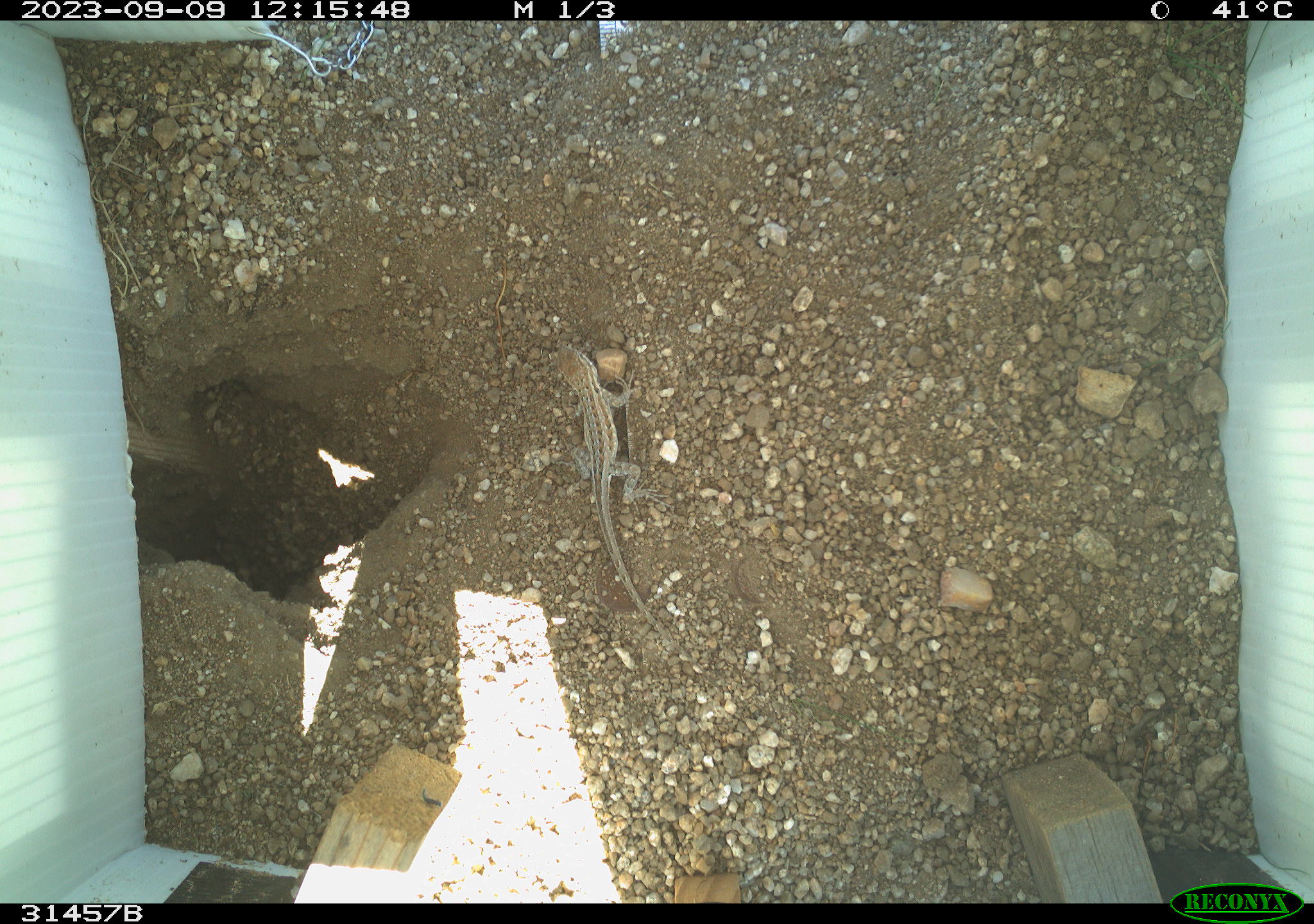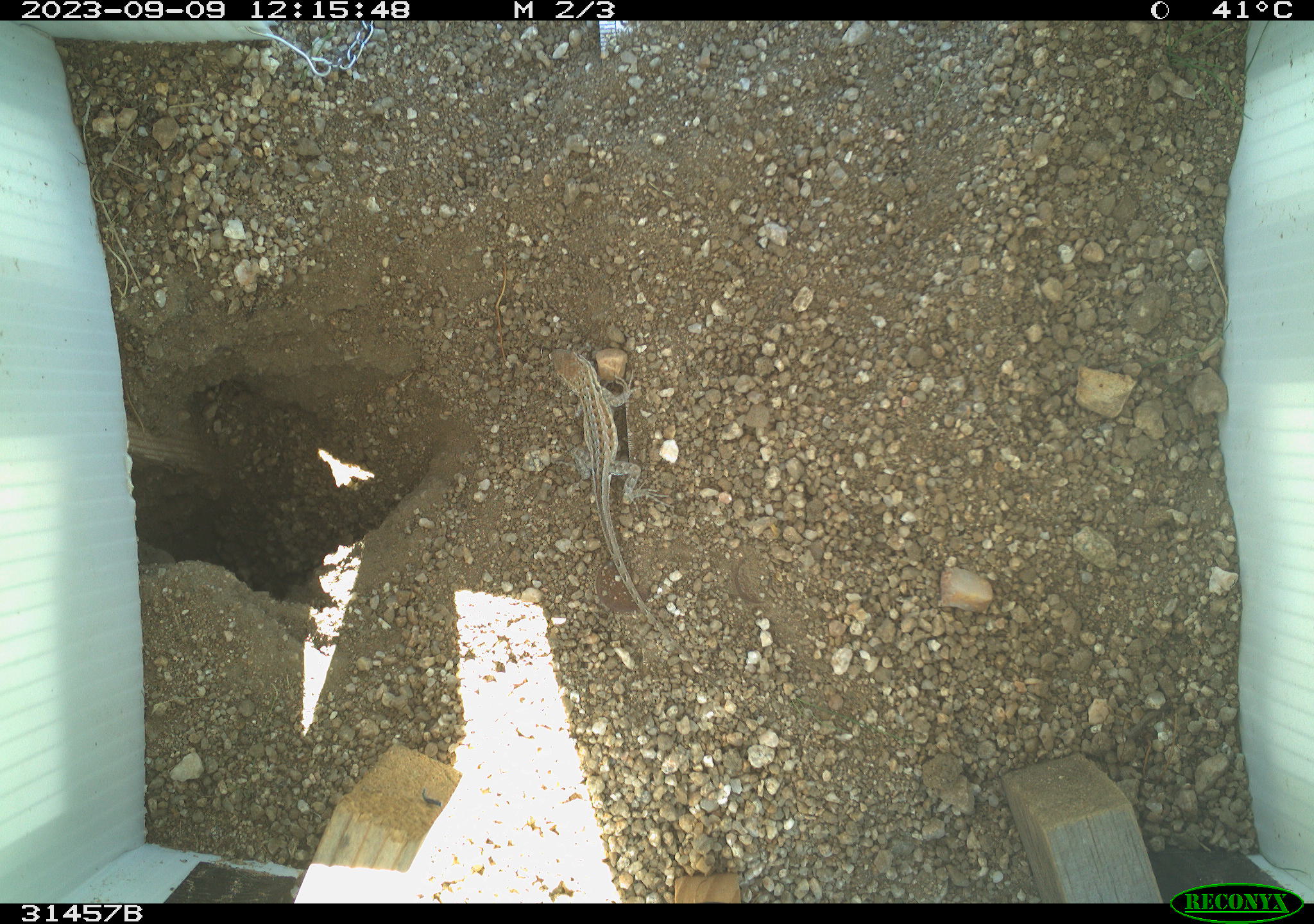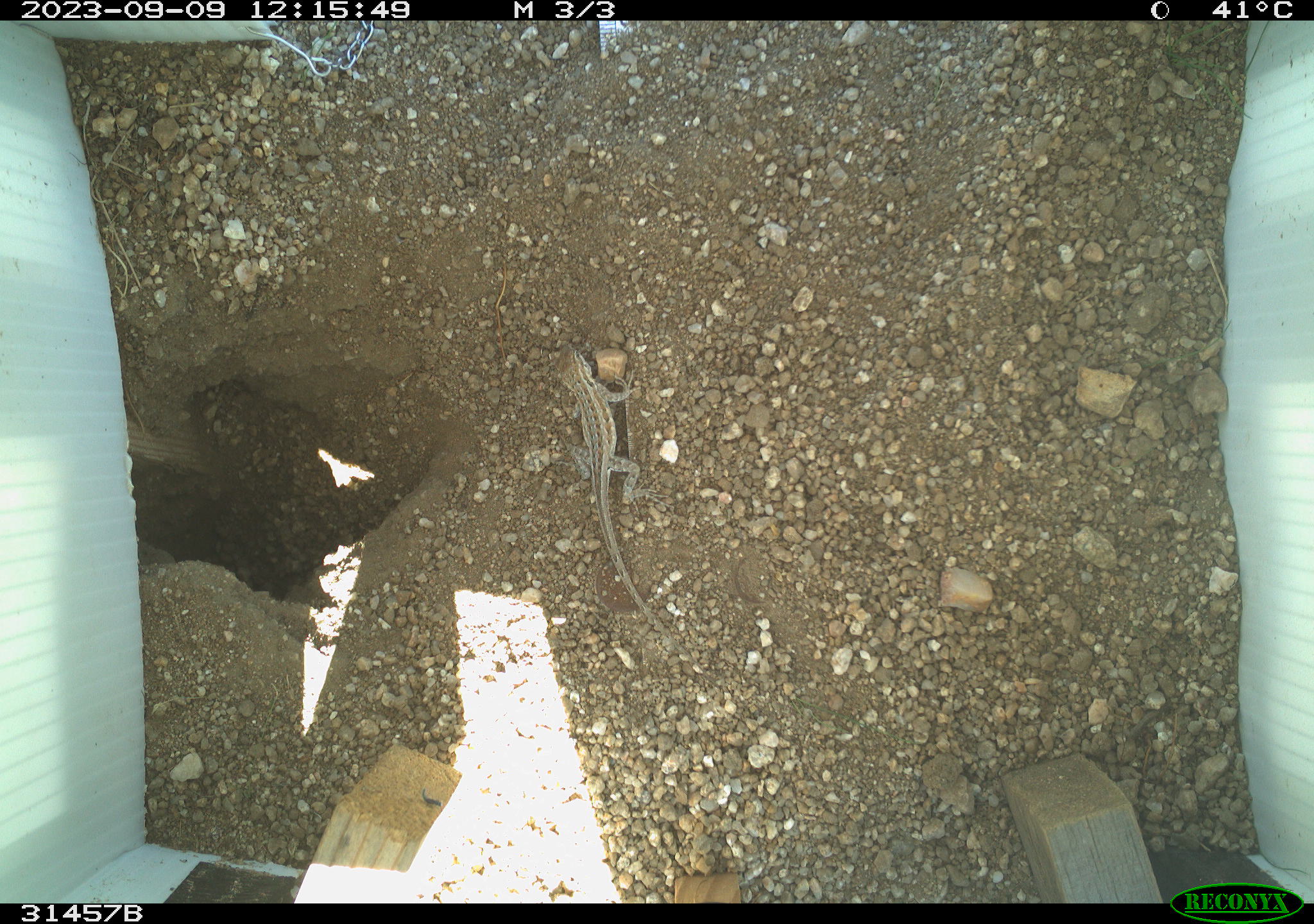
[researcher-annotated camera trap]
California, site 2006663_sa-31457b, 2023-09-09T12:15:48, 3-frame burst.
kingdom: Animalia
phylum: Chordata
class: Reptilia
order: Squamata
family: Phrynosomatidae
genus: Sceloporus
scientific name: Sceloporus graciosus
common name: common sagebrush lizard